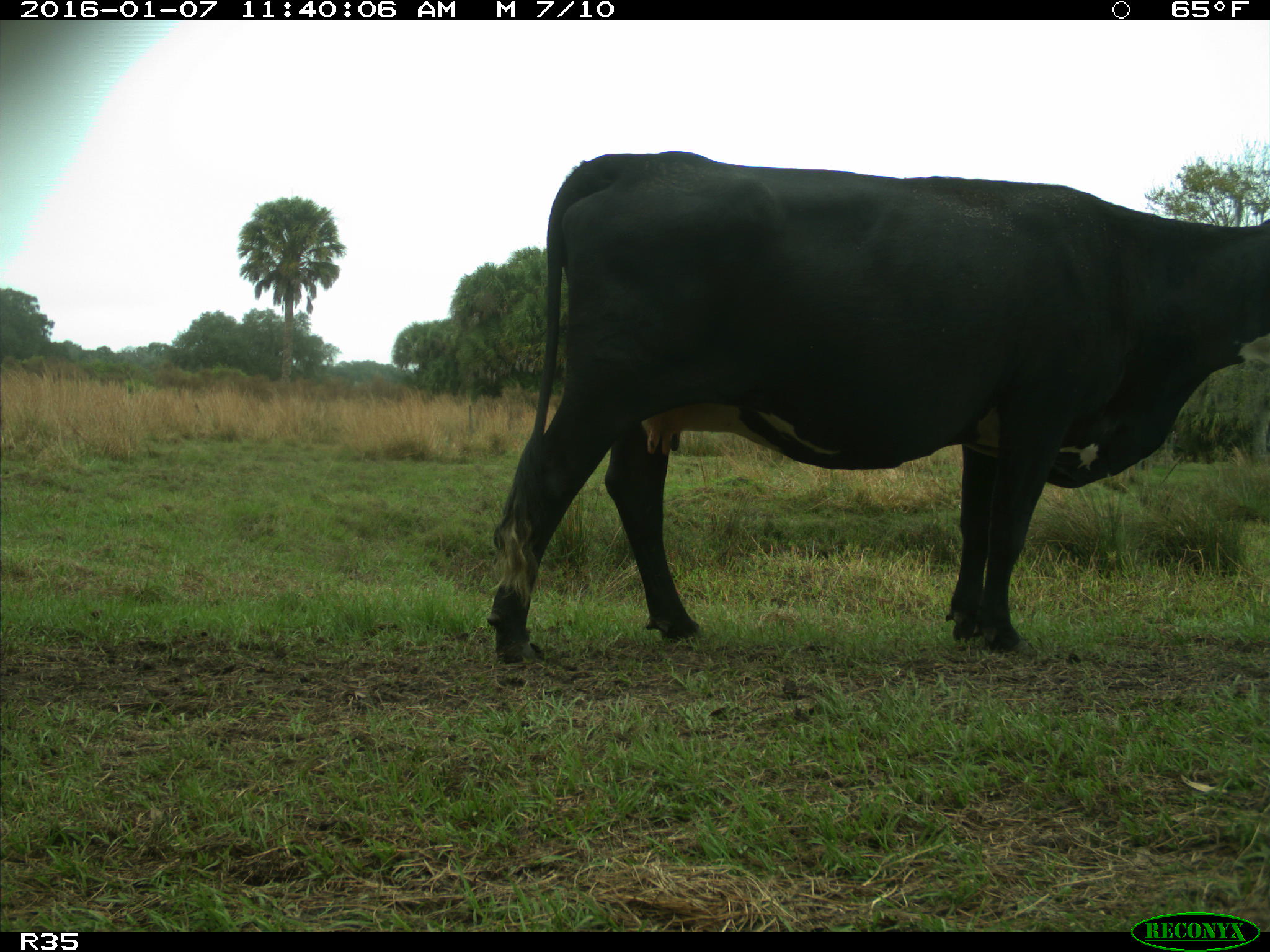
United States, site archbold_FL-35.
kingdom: Animalia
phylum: Chordata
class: Mammalia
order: Artiodactyla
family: Bovidae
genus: Bos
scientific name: Bos taurus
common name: domestic cow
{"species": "Bos taurus (domestic cow)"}